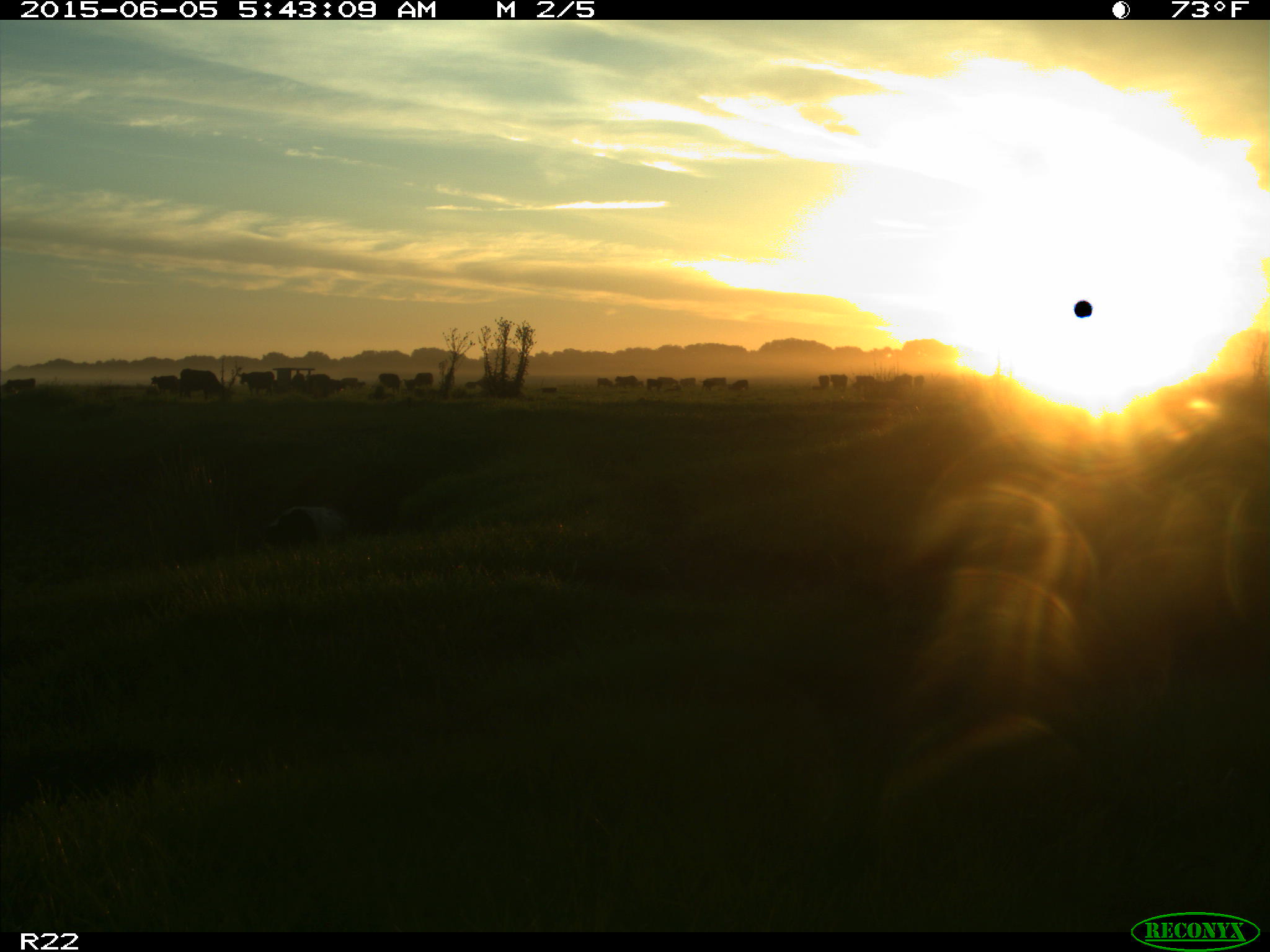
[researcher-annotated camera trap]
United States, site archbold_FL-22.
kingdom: Animalia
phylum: Chordata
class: Mammalia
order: Artiodactyla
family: Bovidae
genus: Bos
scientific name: Bos taurus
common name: domestic cow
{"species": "Bos taurus (domestic cow)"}